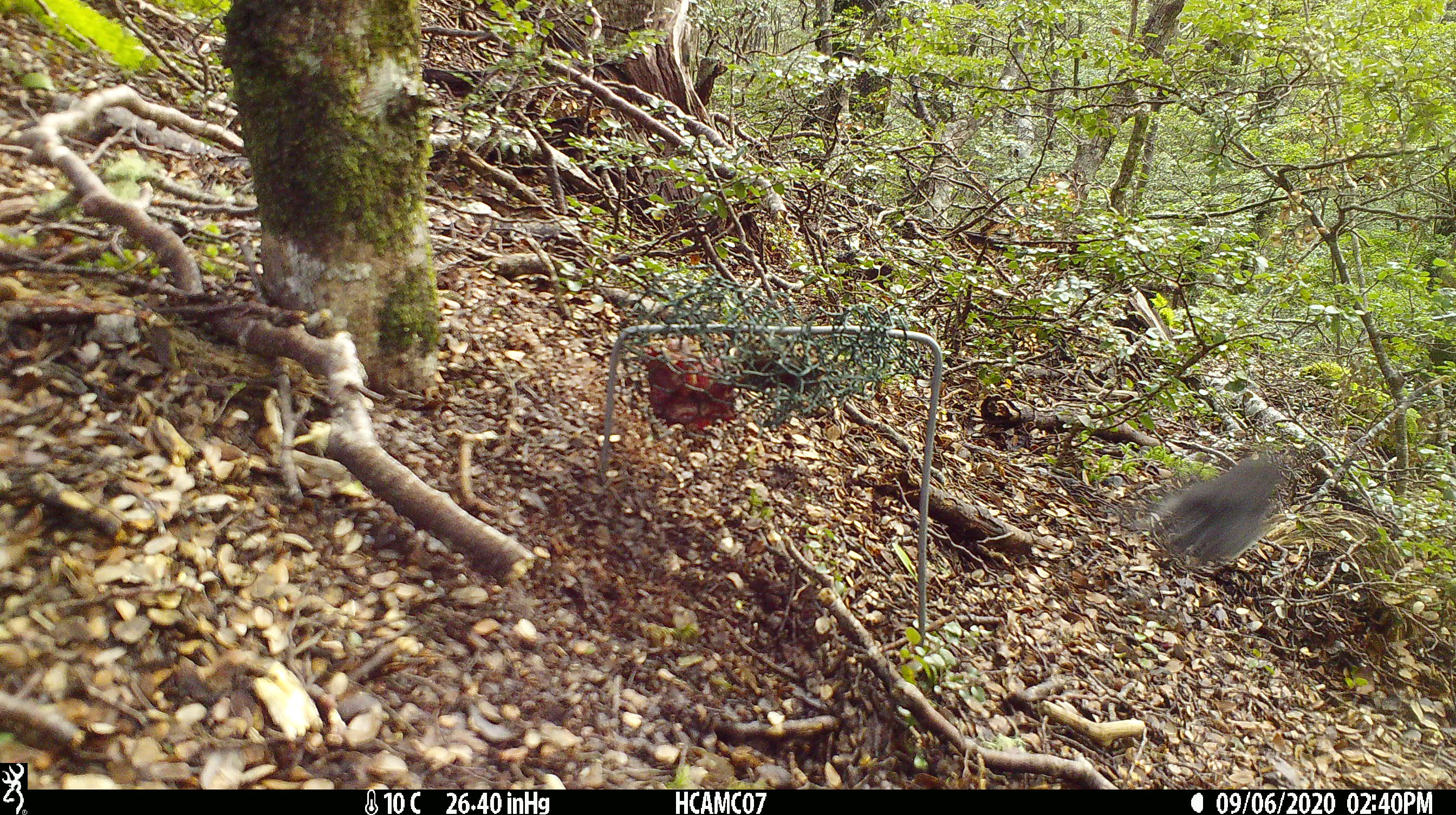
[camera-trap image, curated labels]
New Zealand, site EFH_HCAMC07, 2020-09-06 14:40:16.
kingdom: Animalia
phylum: Chordata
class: Aves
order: Passeriformes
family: Petroicidae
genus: Petroica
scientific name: Petroica australis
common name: new zealand robin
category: robin